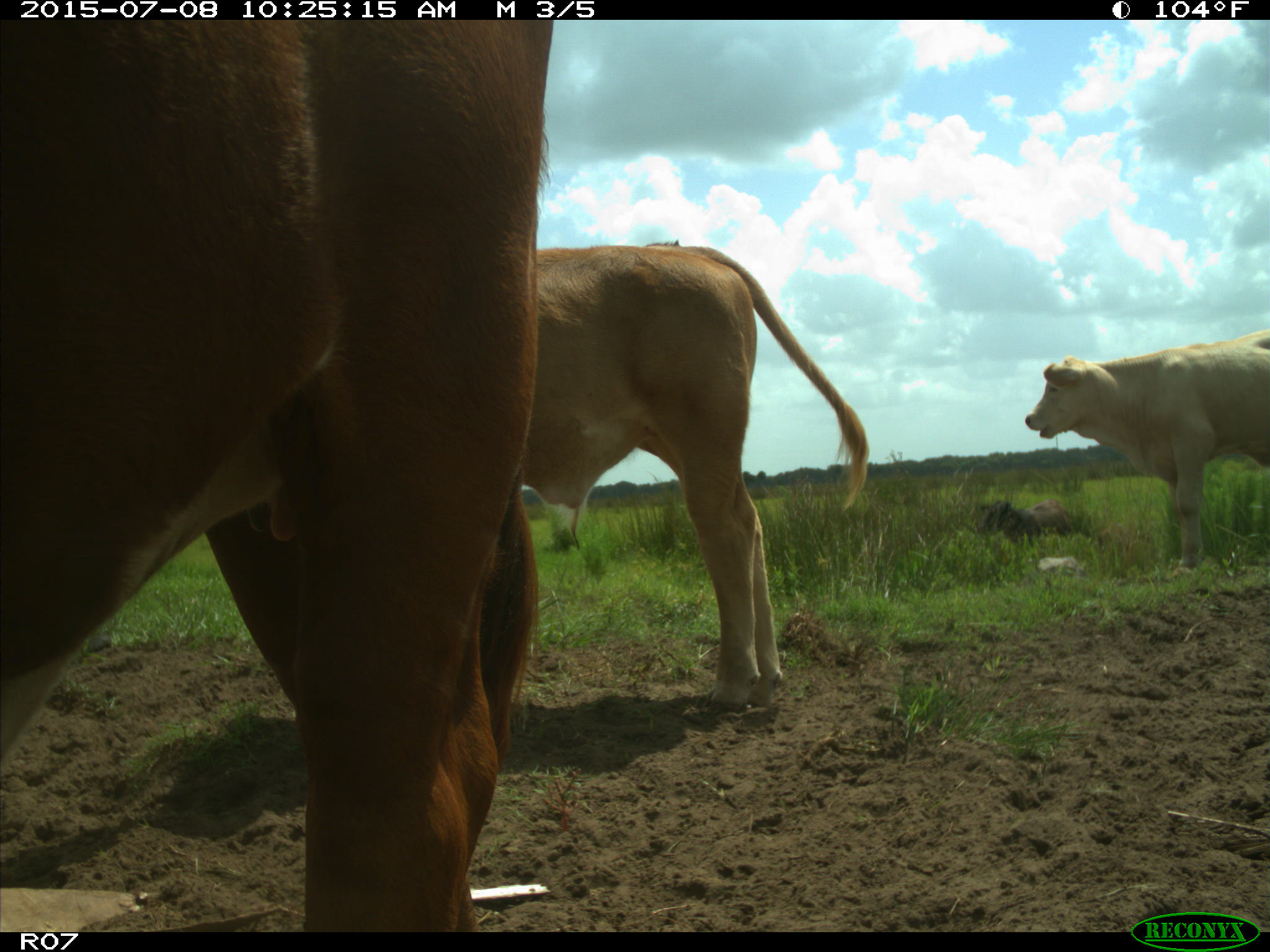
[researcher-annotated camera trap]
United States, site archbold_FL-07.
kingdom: Animalia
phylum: Chordata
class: Mammalia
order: Artiodactyla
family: Bovidae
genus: Bos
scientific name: Bos taurus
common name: domestic cow